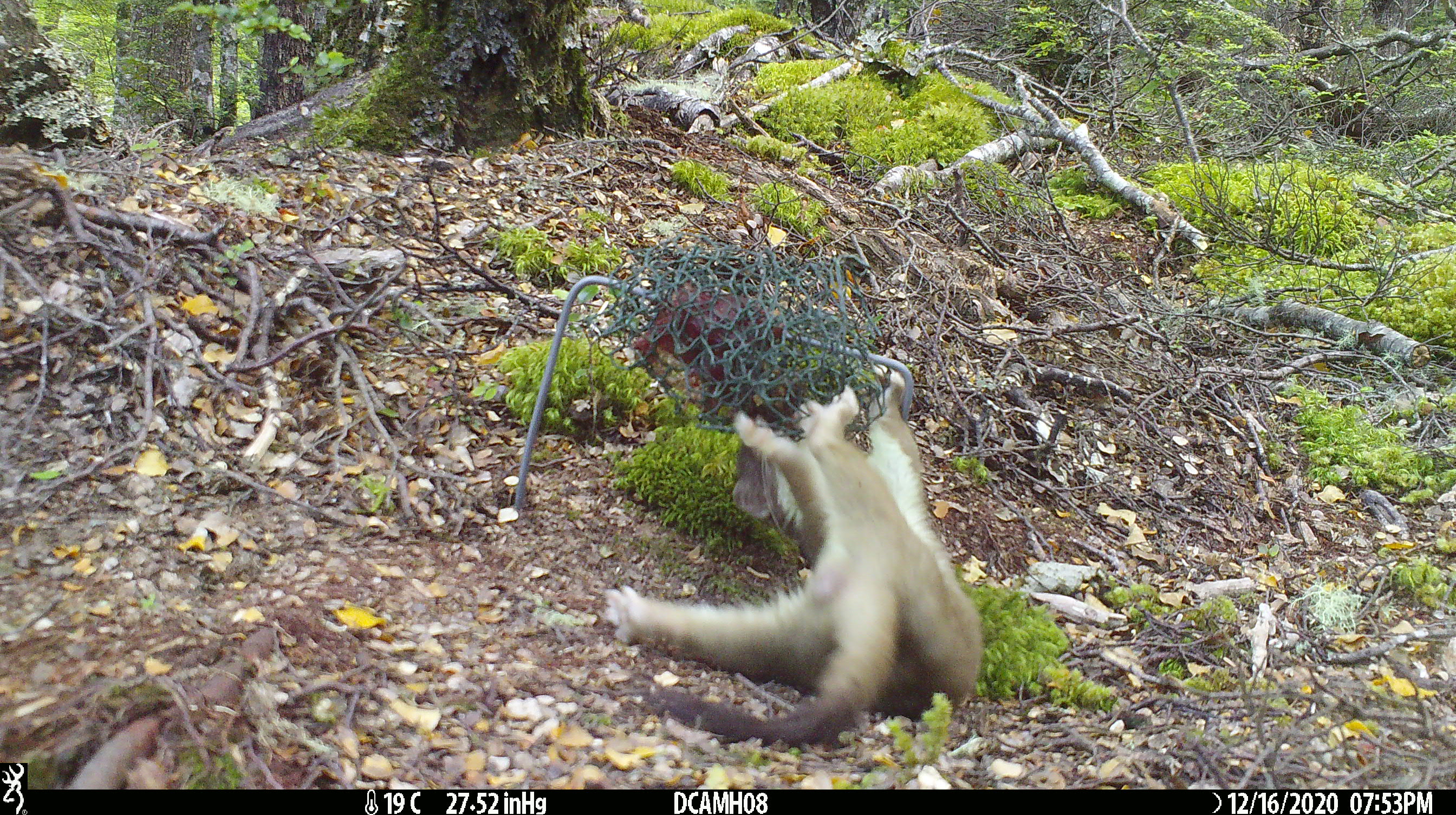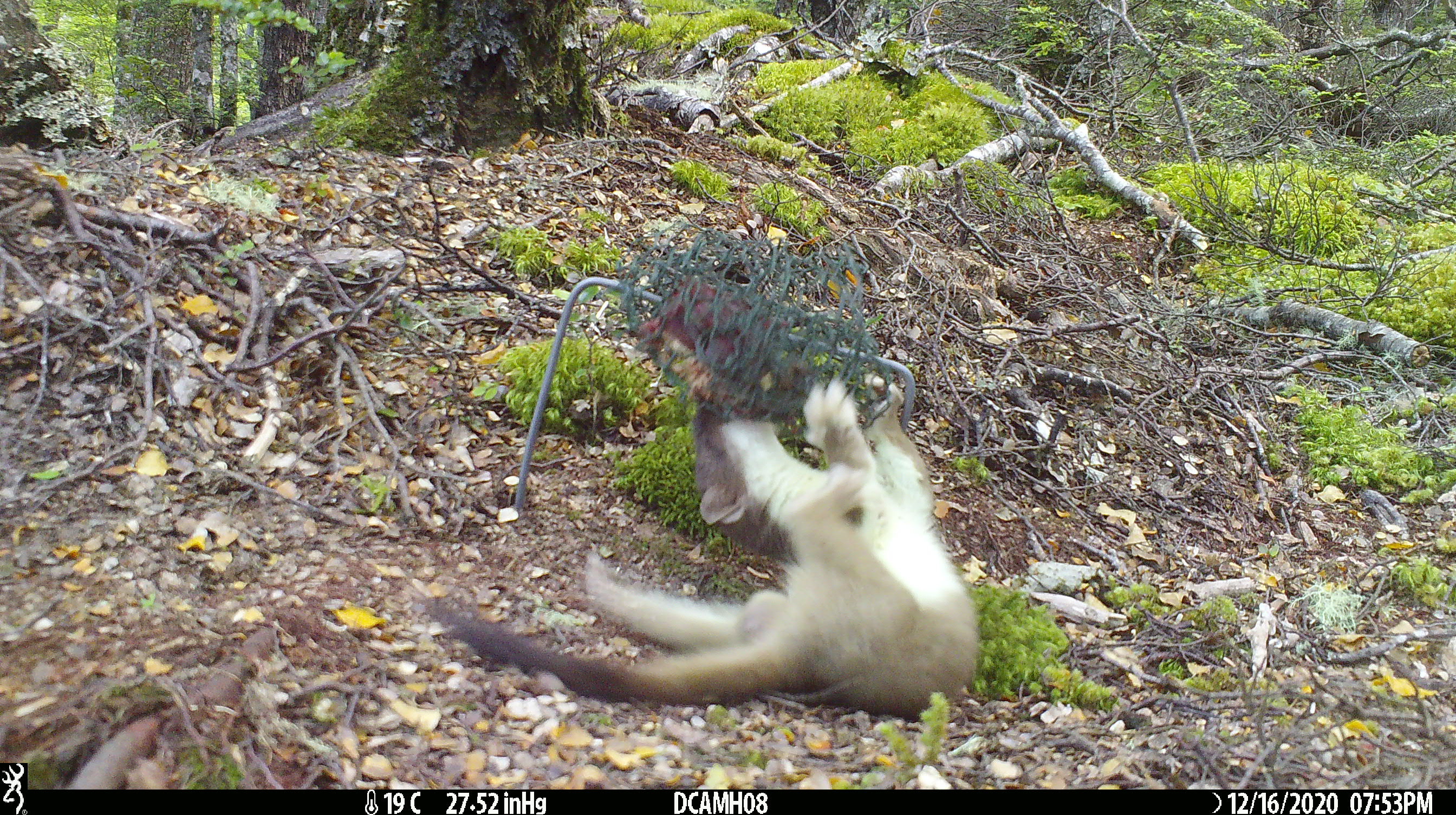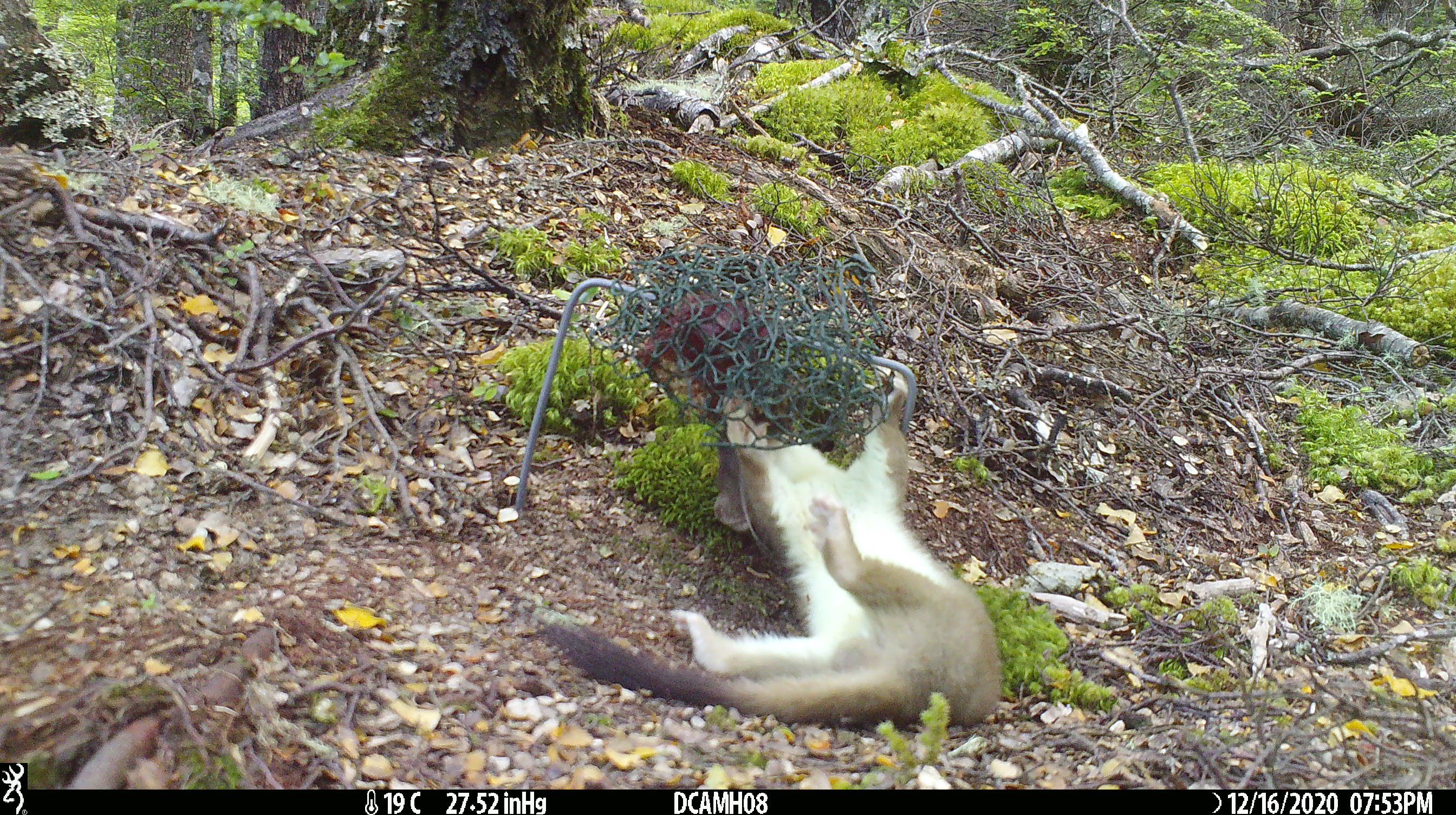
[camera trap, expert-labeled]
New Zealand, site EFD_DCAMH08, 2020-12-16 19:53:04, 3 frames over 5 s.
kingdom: Animalia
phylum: Chordata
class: Mammalia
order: Carnivora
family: Mustelidae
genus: Mustela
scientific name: Mustela erminea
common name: stoat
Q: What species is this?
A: Stoat (Mustela erminea).